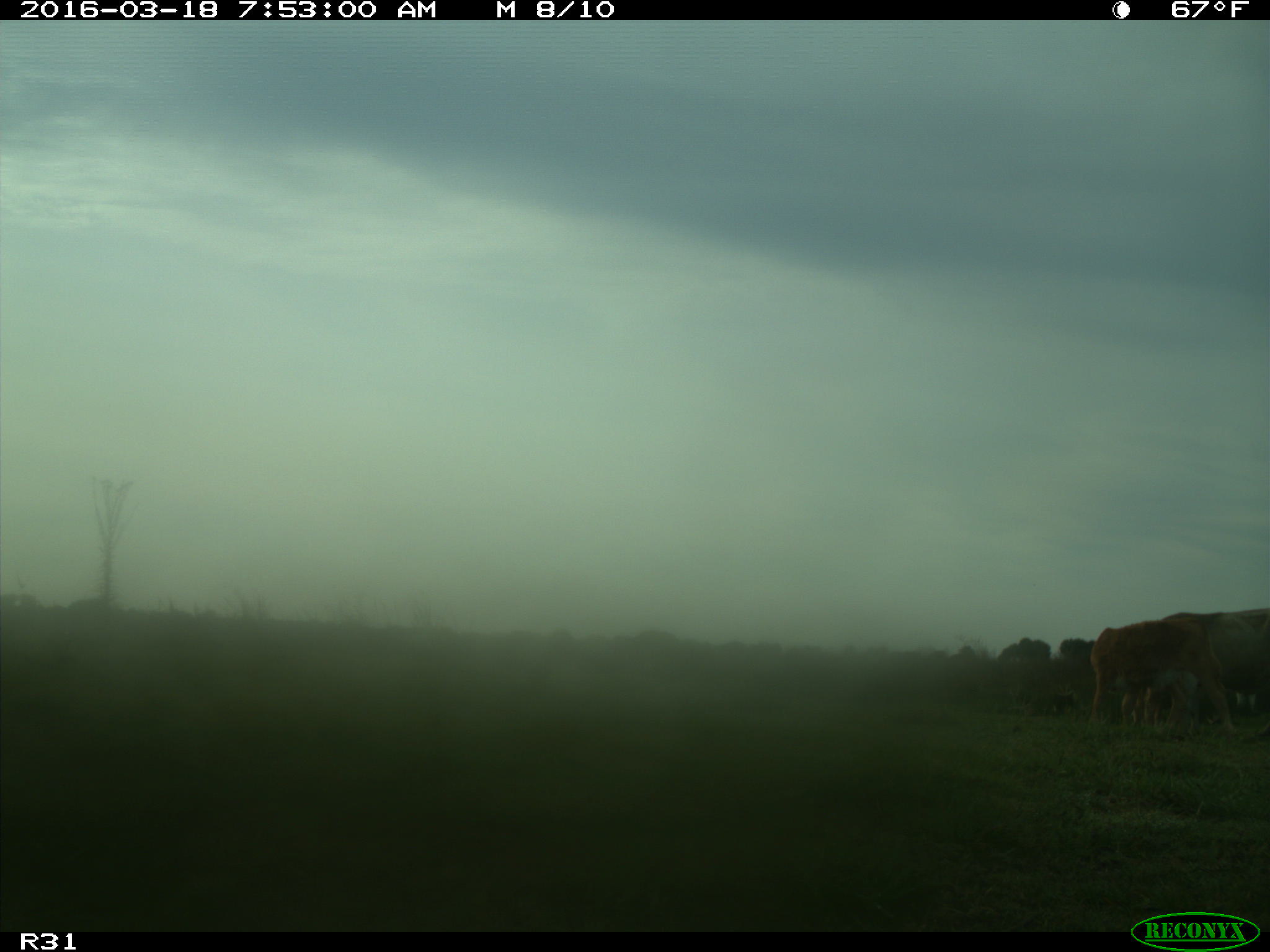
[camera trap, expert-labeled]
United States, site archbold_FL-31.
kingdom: Animalia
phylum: Chordata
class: Mammalia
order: Artiodactyla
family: Bovidae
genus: Bos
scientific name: Bos taurus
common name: domestic cow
Bos taurus (domestic cow).